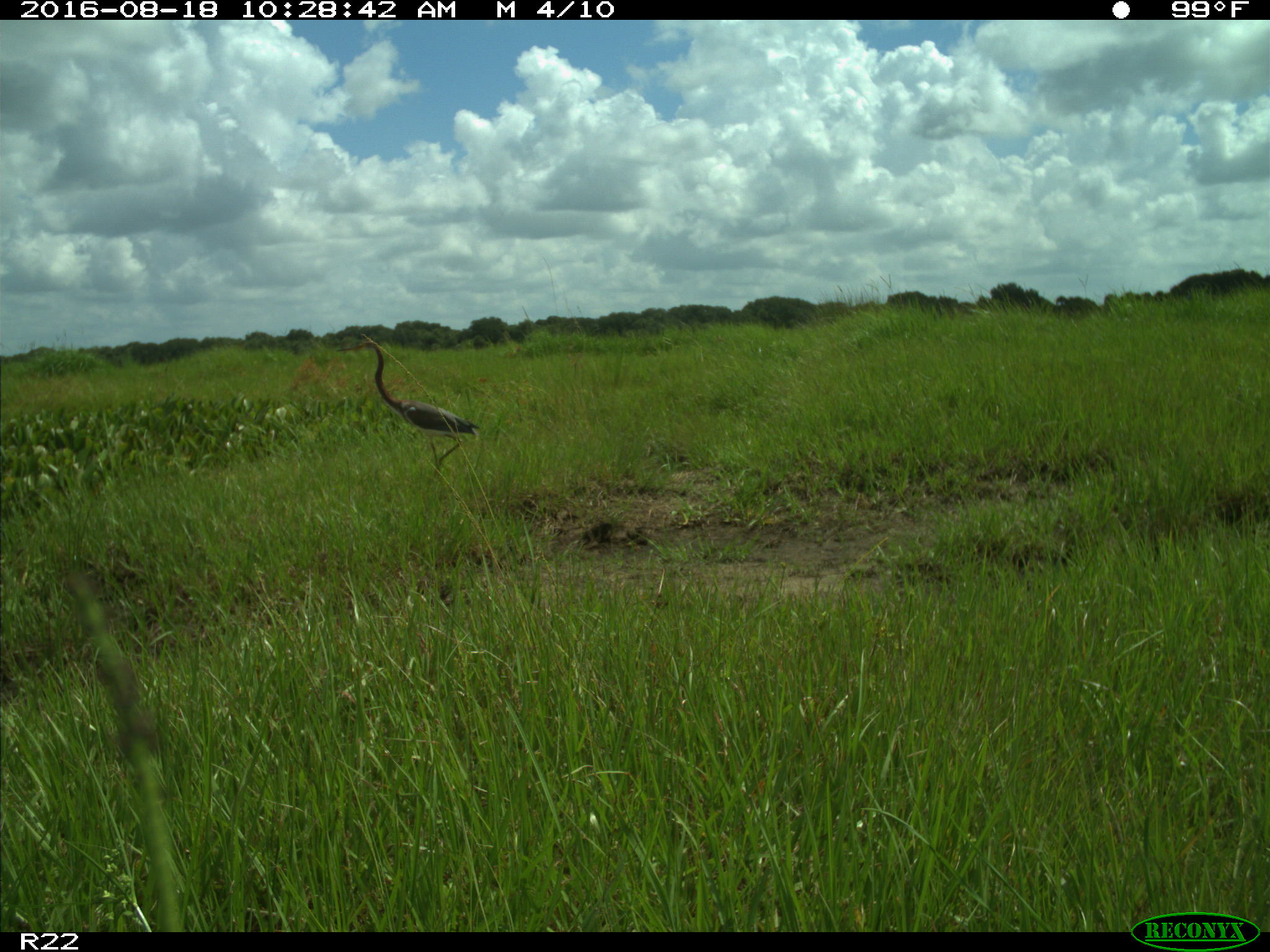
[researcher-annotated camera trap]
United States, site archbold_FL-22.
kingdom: Animalia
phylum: Chordata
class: Aves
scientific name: Aves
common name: birds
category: unidentified bird